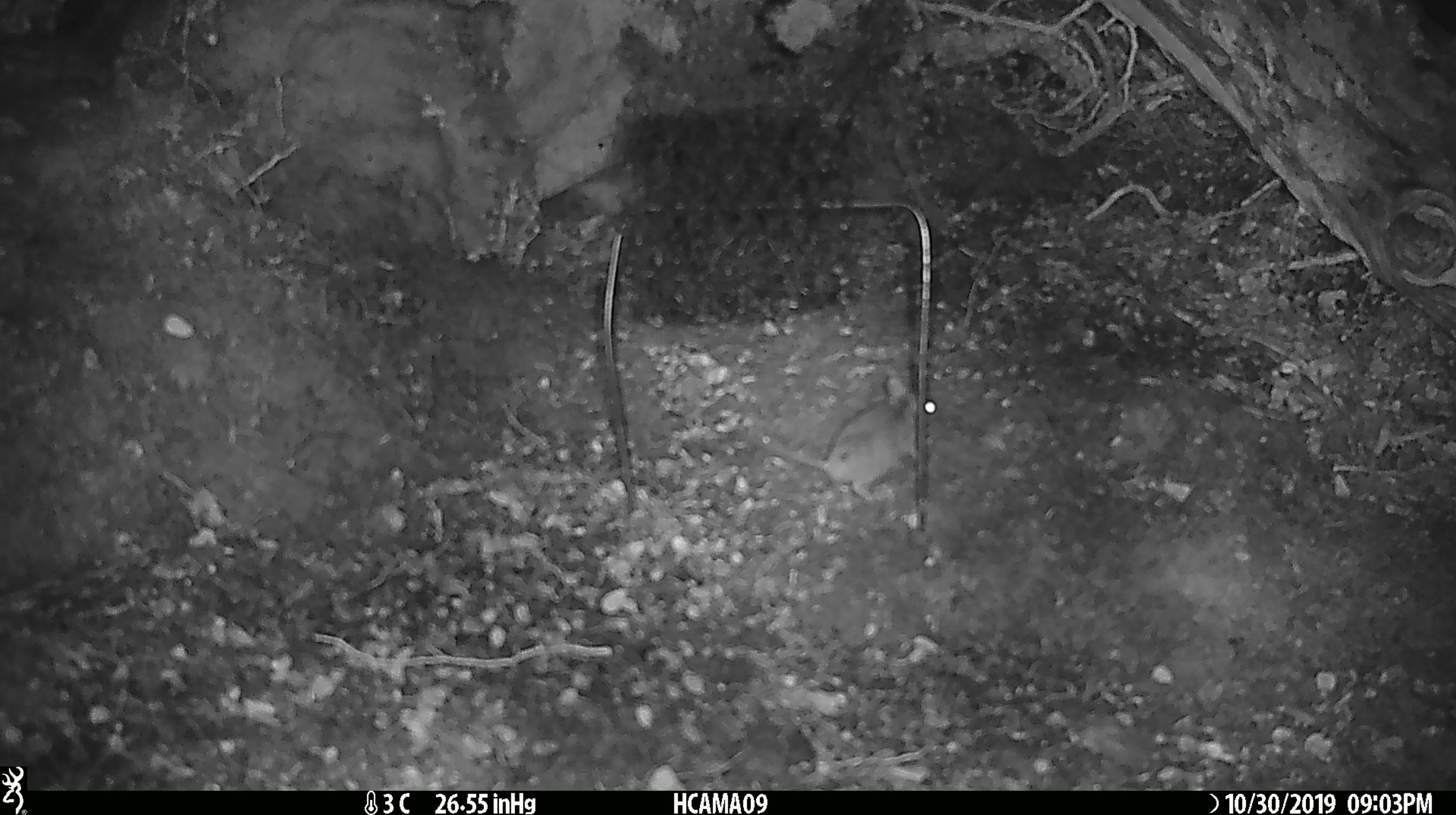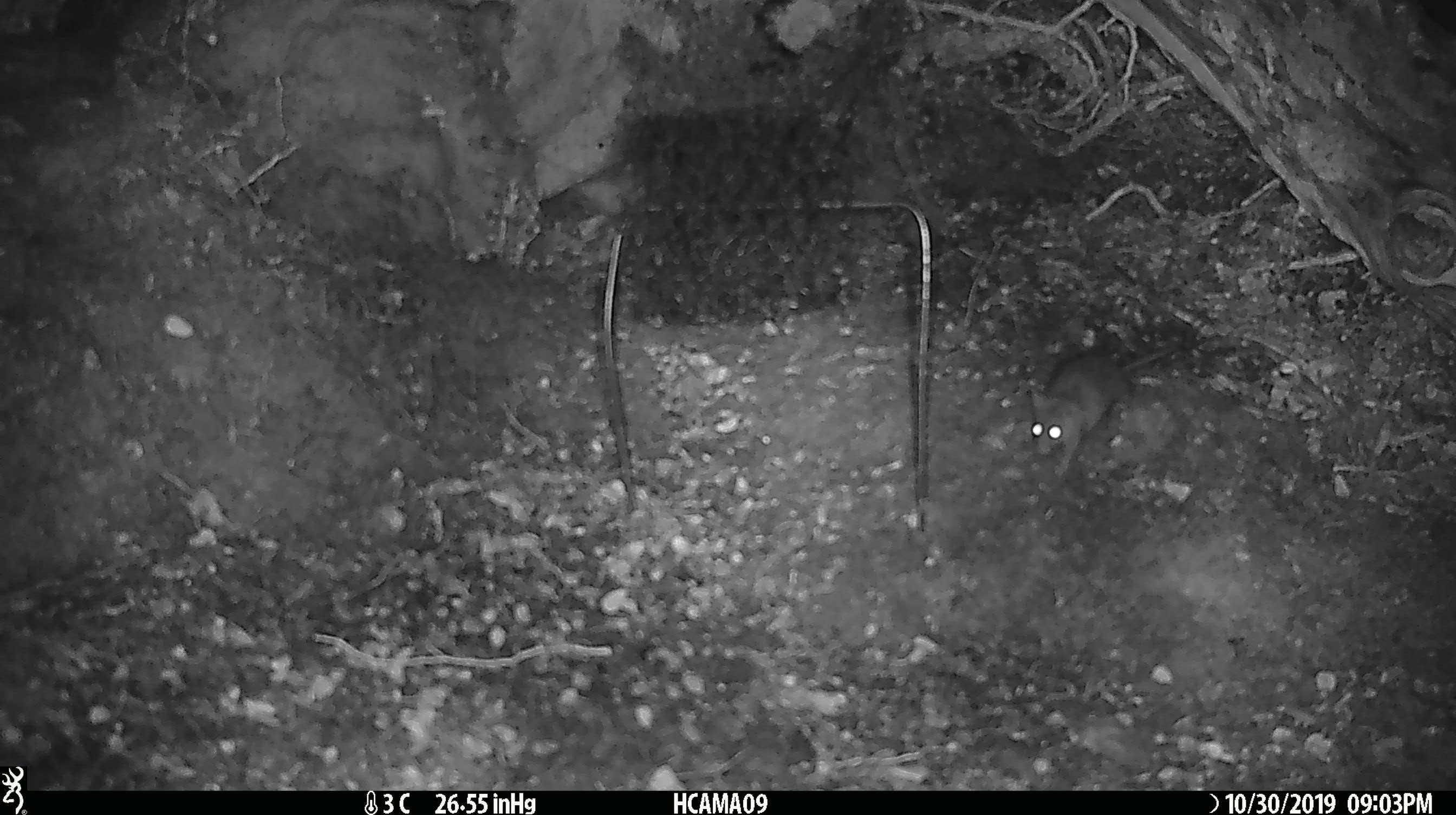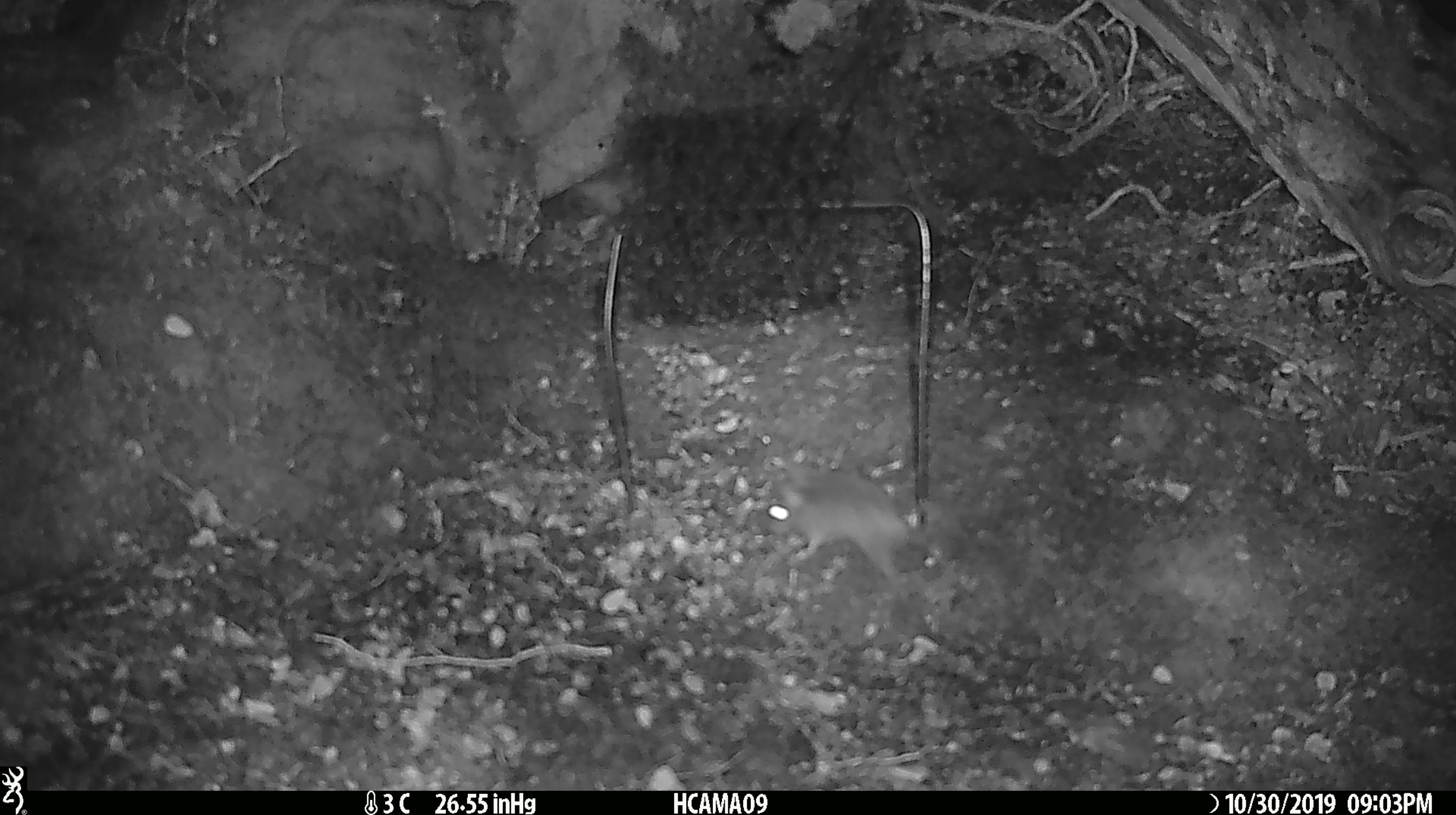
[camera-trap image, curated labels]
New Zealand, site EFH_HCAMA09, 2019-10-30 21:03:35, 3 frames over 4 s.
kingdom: Animalia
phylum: Chordata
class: Mammalia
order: Rodentia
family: Muridae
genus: Mus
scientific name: Mus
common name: mouse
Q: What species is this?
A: Mouse (Mus).